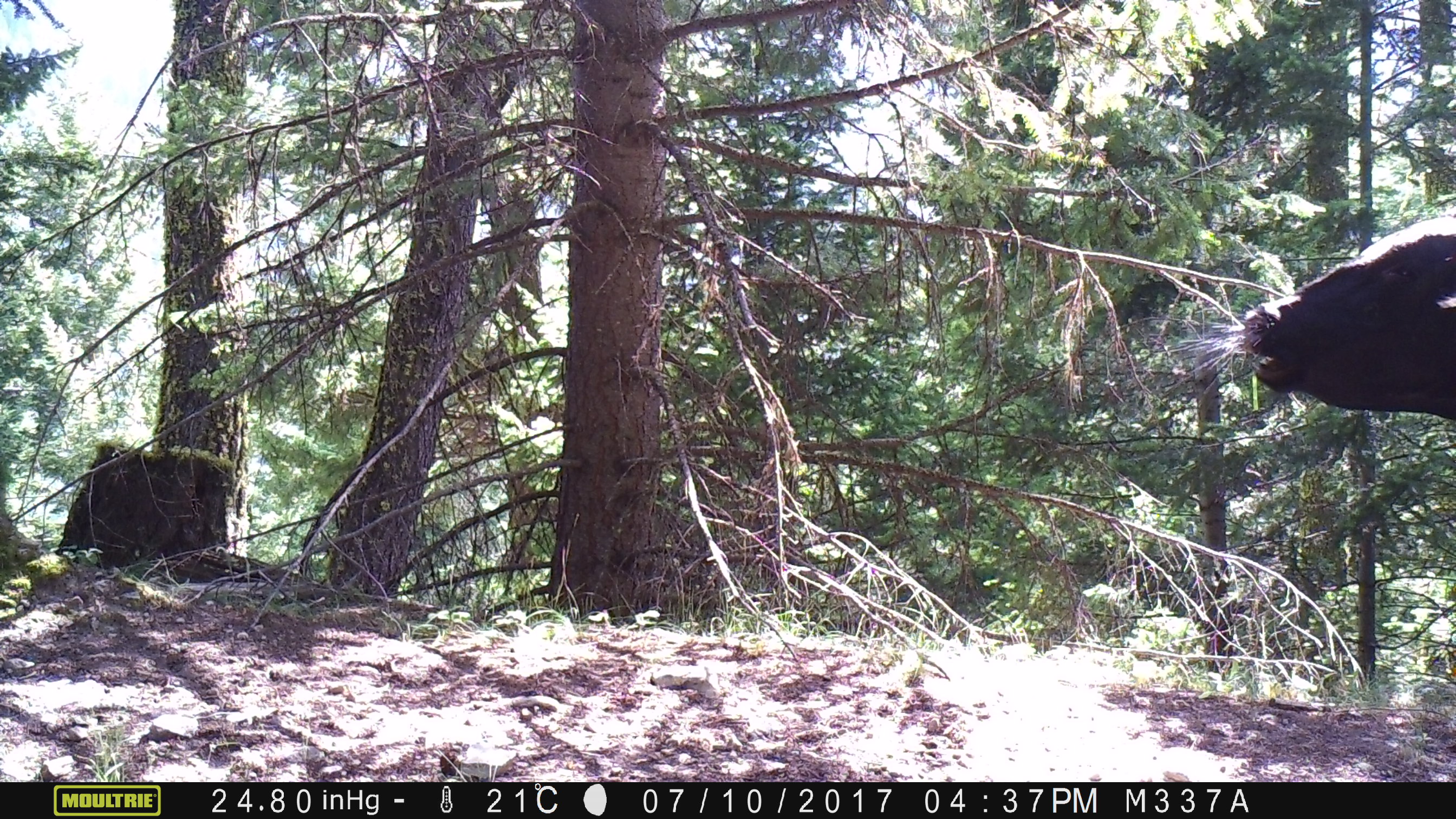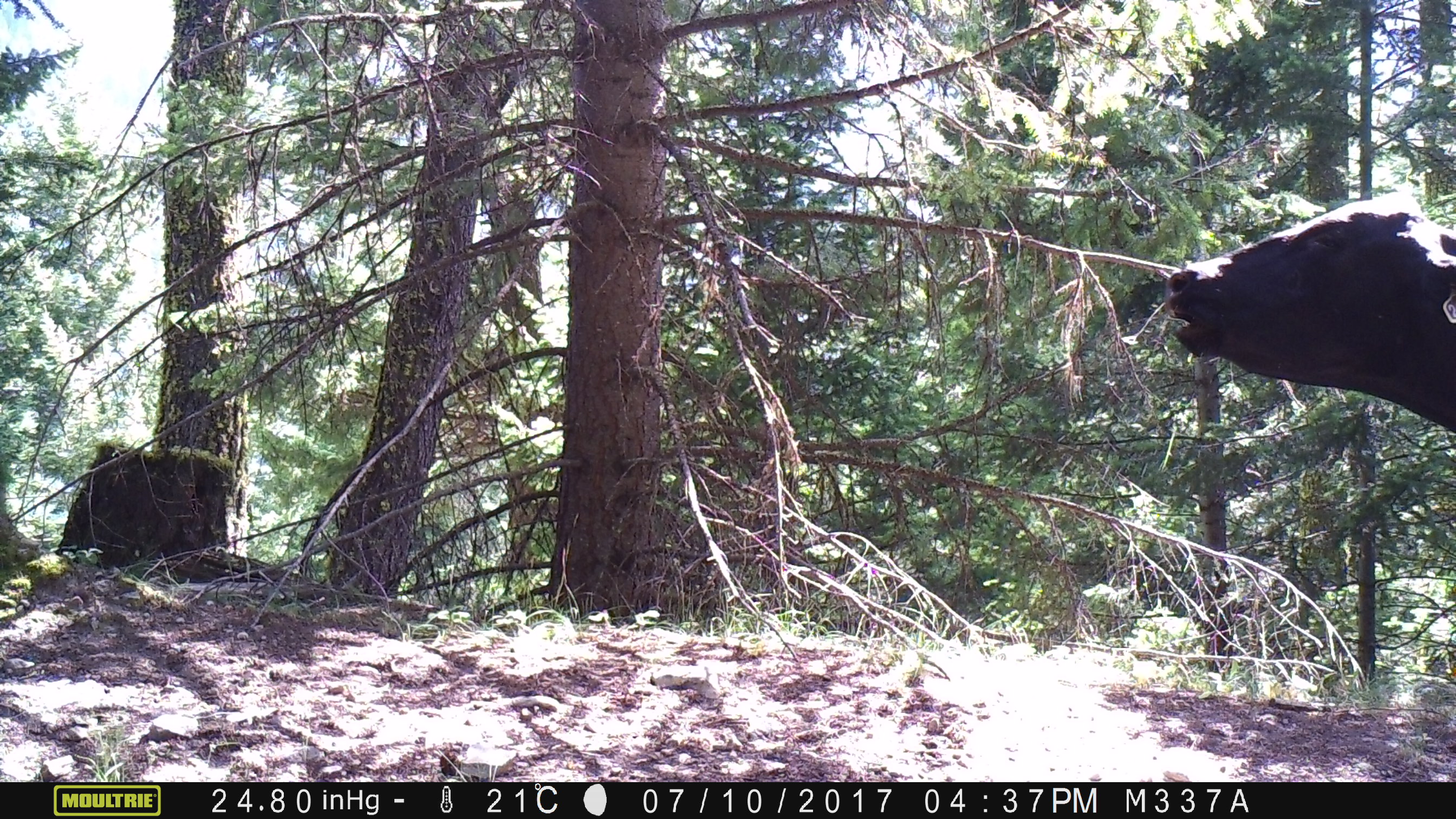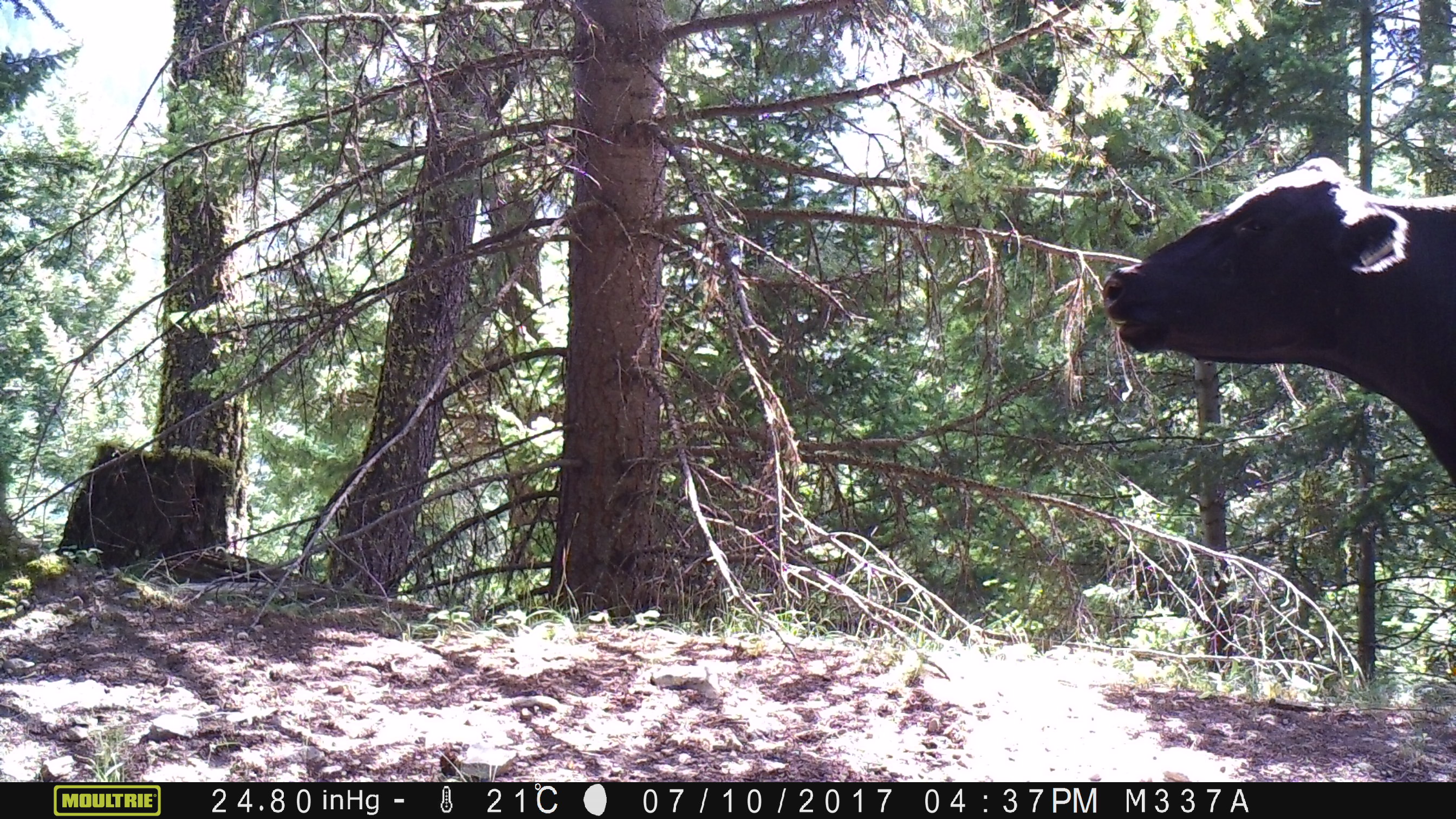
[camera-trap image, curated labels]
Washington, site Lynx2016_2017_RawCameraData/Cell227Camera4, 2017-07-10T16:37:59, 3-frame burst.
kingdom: Animalia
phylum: Chordata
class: Mammalia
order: Artiodactyla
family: Bovidae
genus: Bos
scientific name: Bos taurus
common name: domestic cattle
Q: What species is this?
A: Domestic cattle (Bos taurus).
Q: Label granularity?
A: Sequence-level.